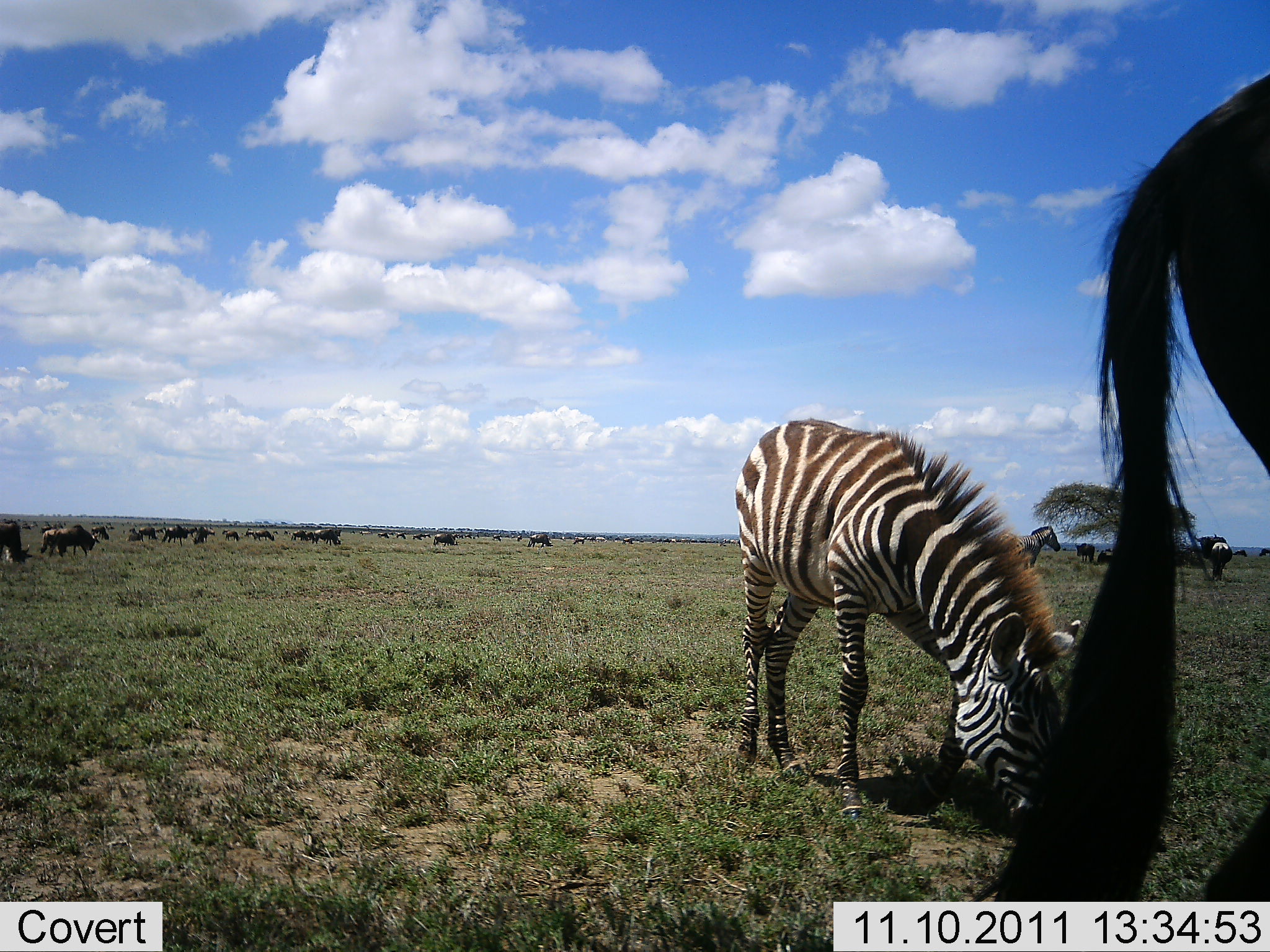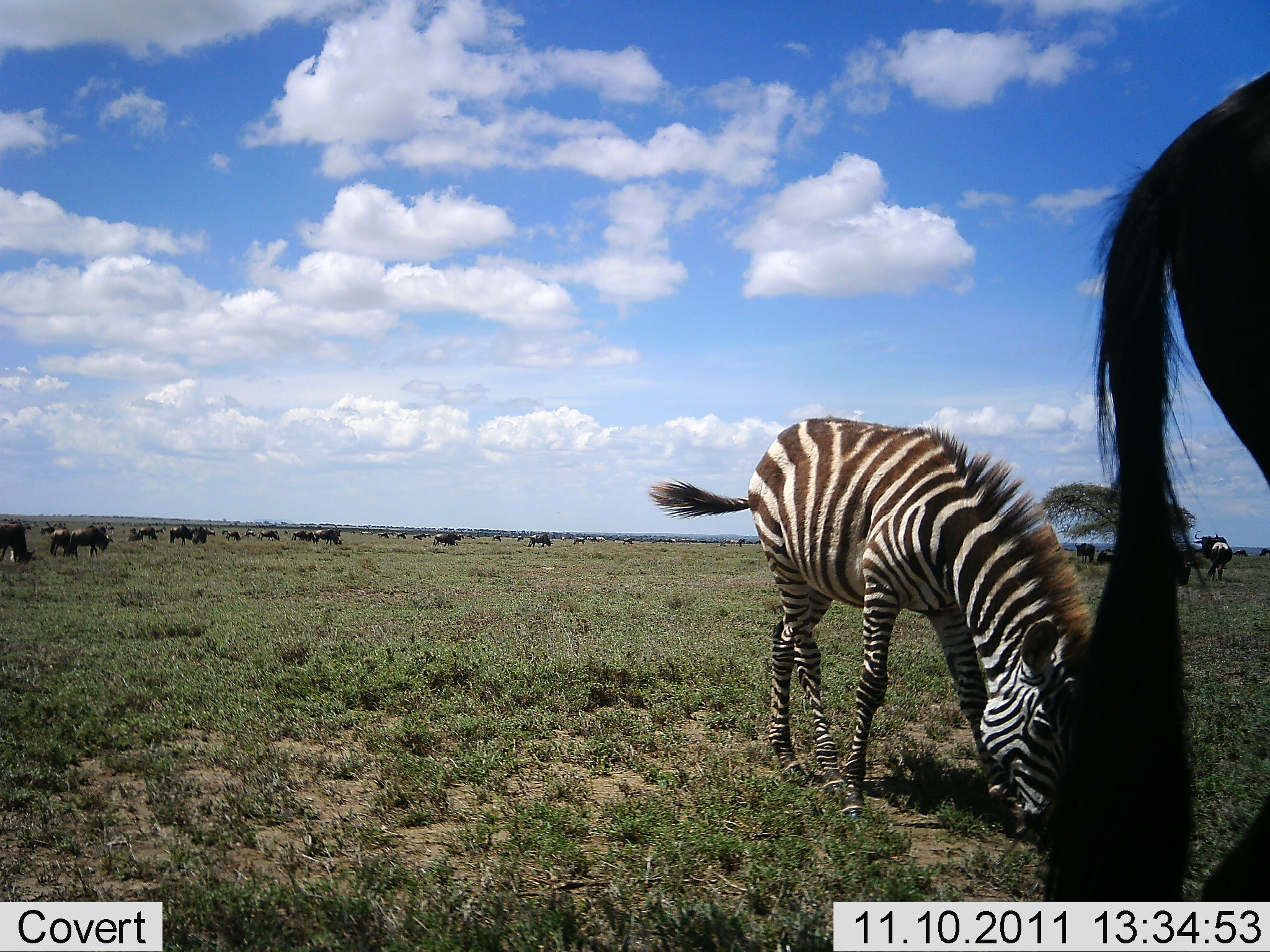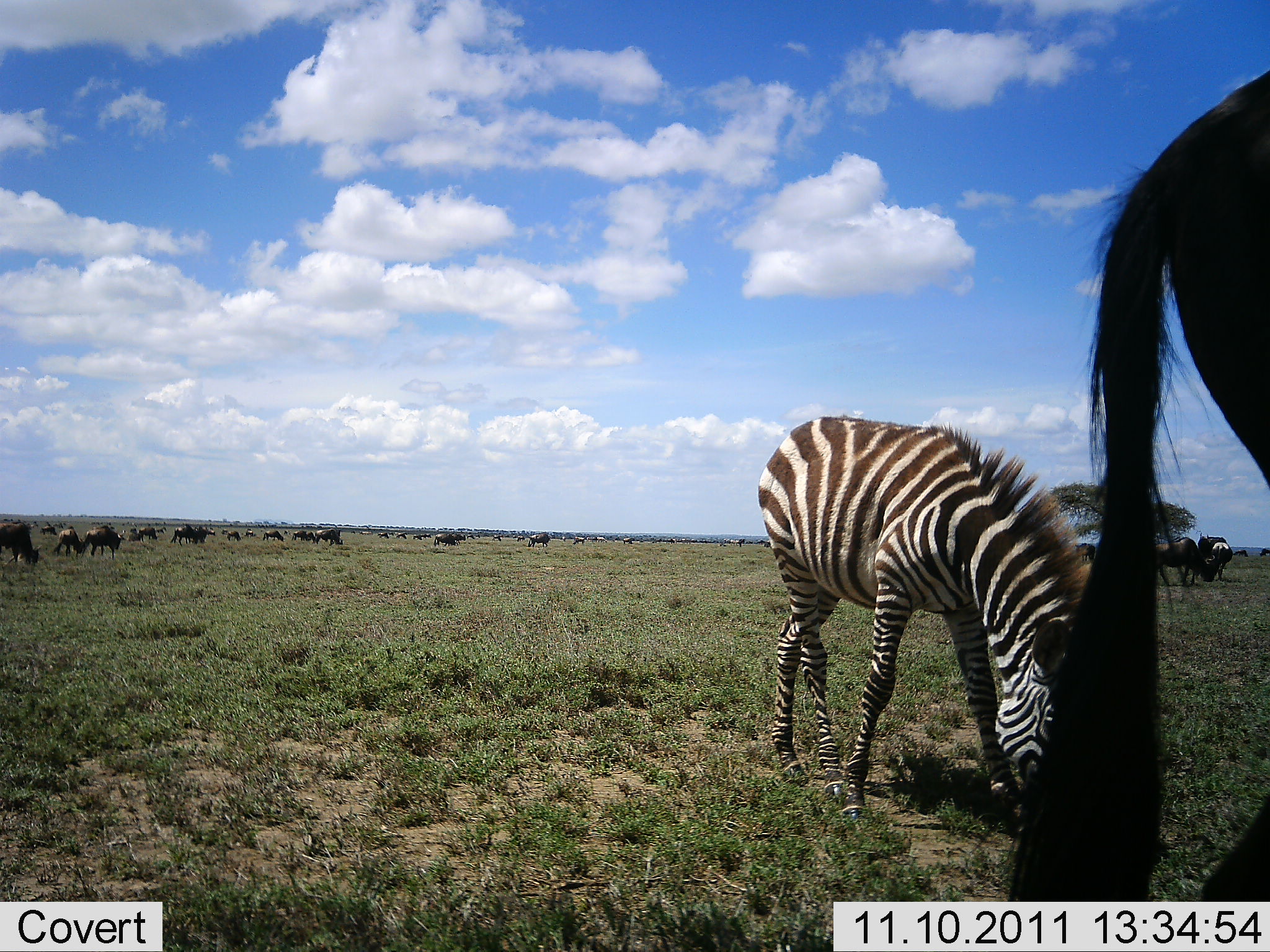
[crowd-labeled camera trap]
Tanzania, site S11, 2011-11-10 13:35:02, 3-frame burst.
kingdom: Animalia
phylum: Chordata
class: Mammalia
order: Artiodactyla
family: Bovidae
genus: Connochaetes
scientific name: Connochaetes taurinus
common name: blue wildebeest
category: wildebeest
Wildebeest (blue wildebeest) (Connochaetes taurinus), count 11-50. Behavior (volunteer vote fractions): standing 46%, resting 0%, moving 54%, interacting 0%. Young present (vote fraction): 0%. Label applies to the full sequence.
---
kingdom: Animalia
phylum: Chordata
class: Mammalia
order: Perissodactyla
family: Equidae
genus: Equus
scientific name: Equus quagga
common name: plains zebra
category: zebra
Zebra (plains zebra) (Equus quagga), count 1. Behavior (volunteer vote fractions): standing 26%, resting 0%, moving 11%, interacting 0%. Young present (vote fraction): 0%. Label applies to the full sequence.